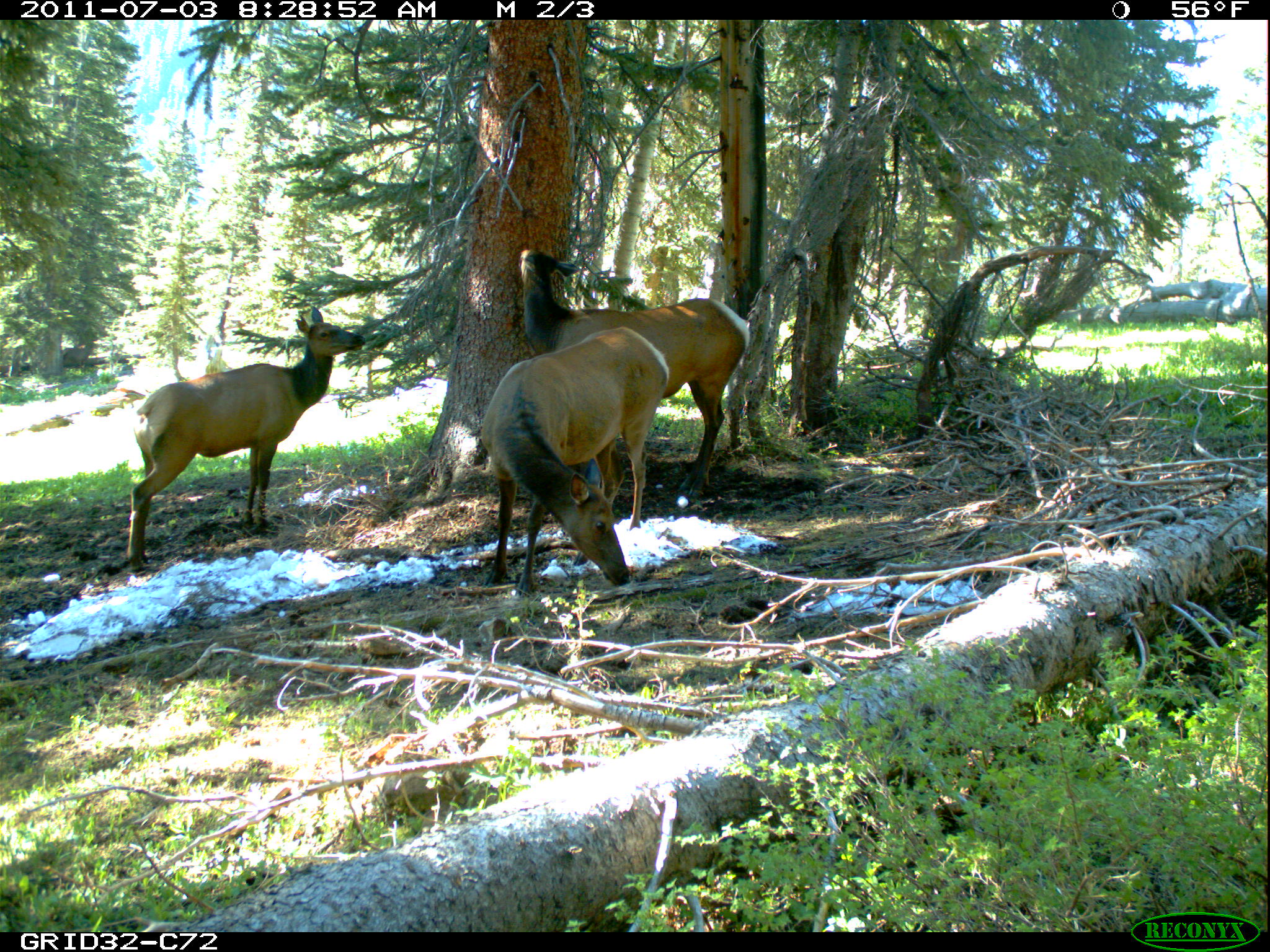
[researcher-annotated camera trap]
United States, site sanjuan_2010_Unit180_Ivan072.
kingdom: Animalia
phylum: Chordata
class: Mammalia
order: Artiodactyla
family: Cervidae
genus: Cervus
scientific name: Cervus elaphus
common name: red deer